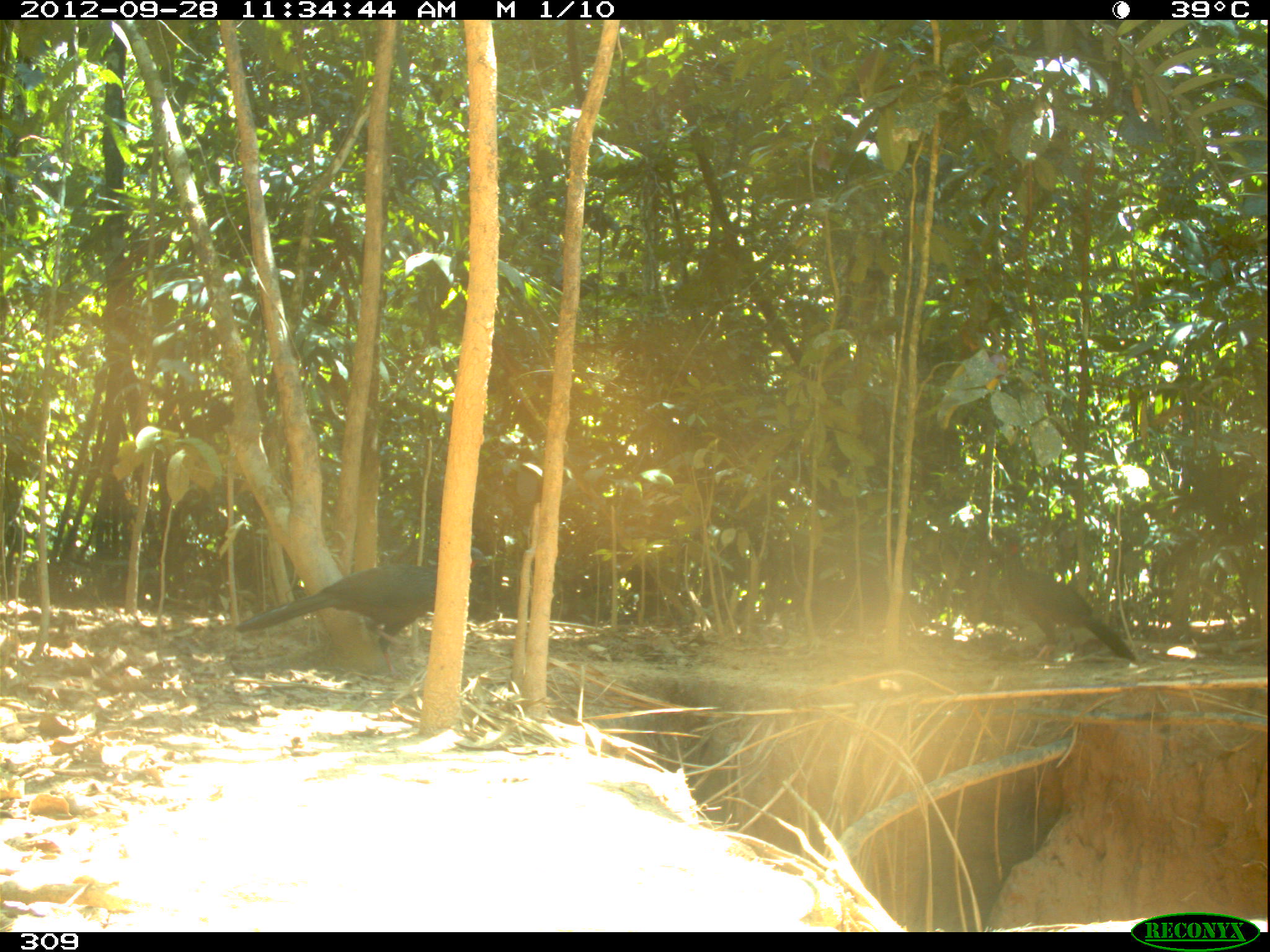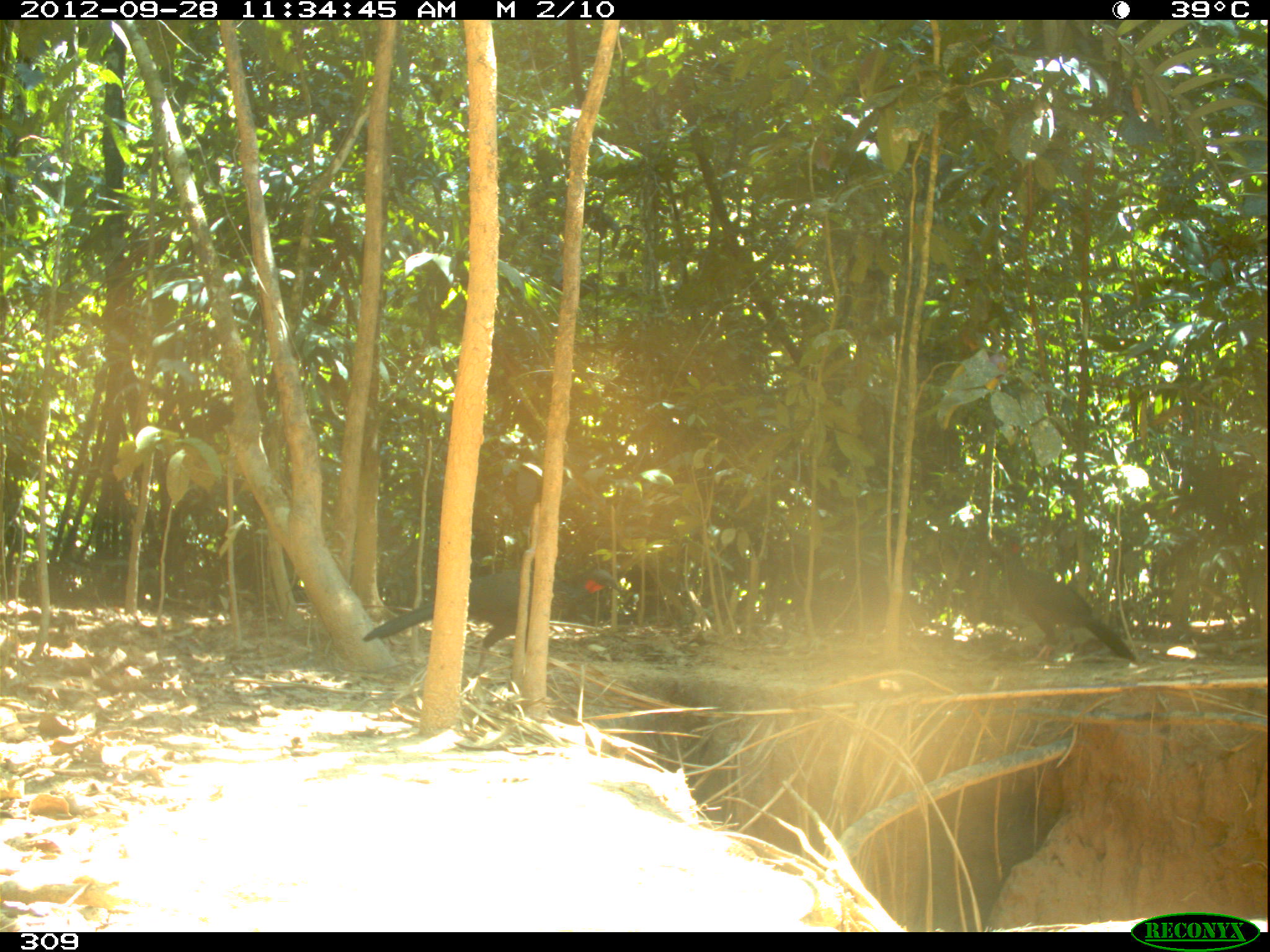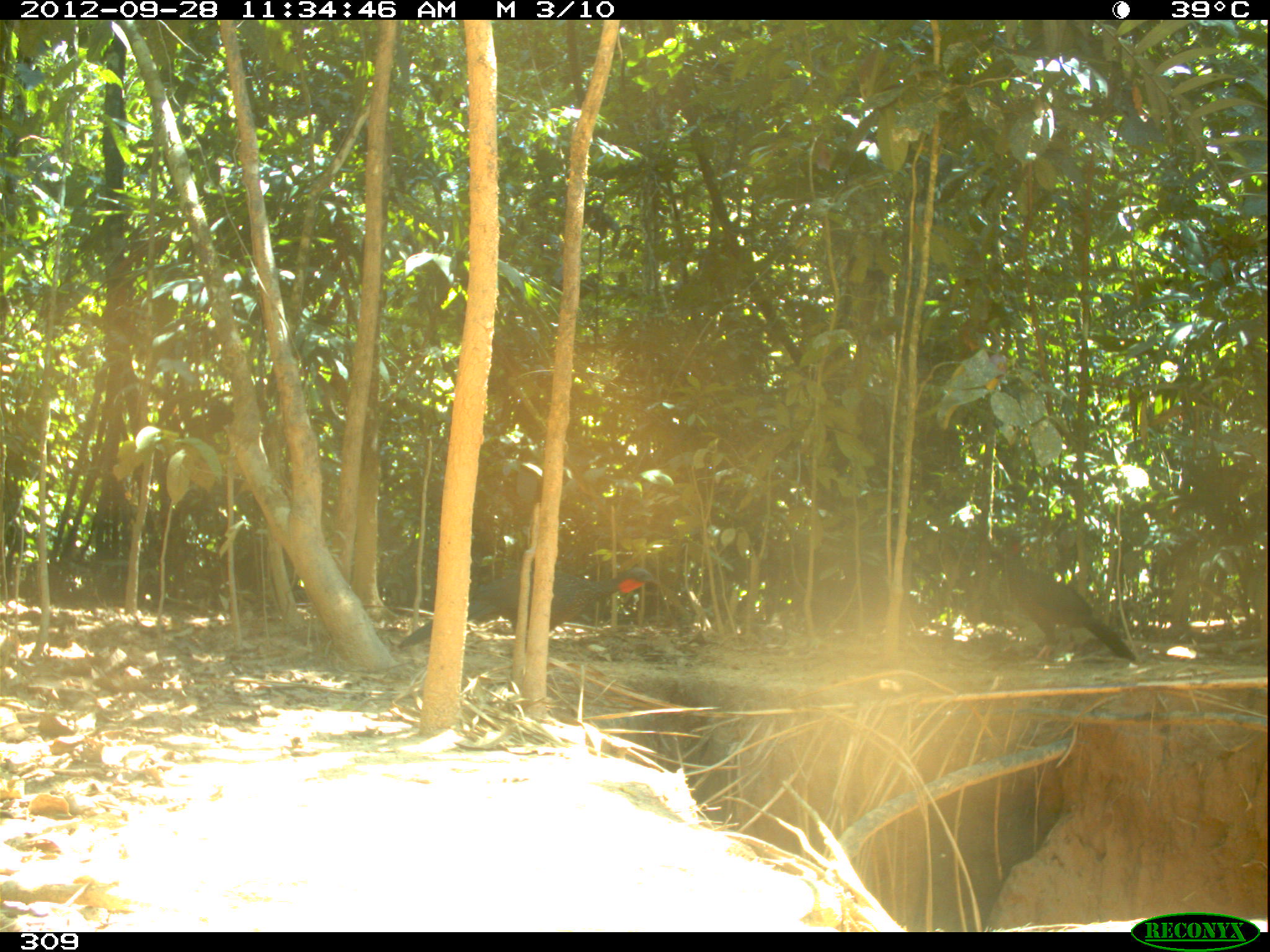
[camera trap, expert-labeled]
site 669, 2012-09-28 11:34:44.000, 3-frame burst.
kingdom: Animalia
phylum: Chordata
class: Aves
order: Galliformes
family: Cracidae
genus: Penelope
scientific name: Penelope jacquacu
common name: spix's guan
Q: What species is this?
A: Penelope jacquacu (spix's guan).